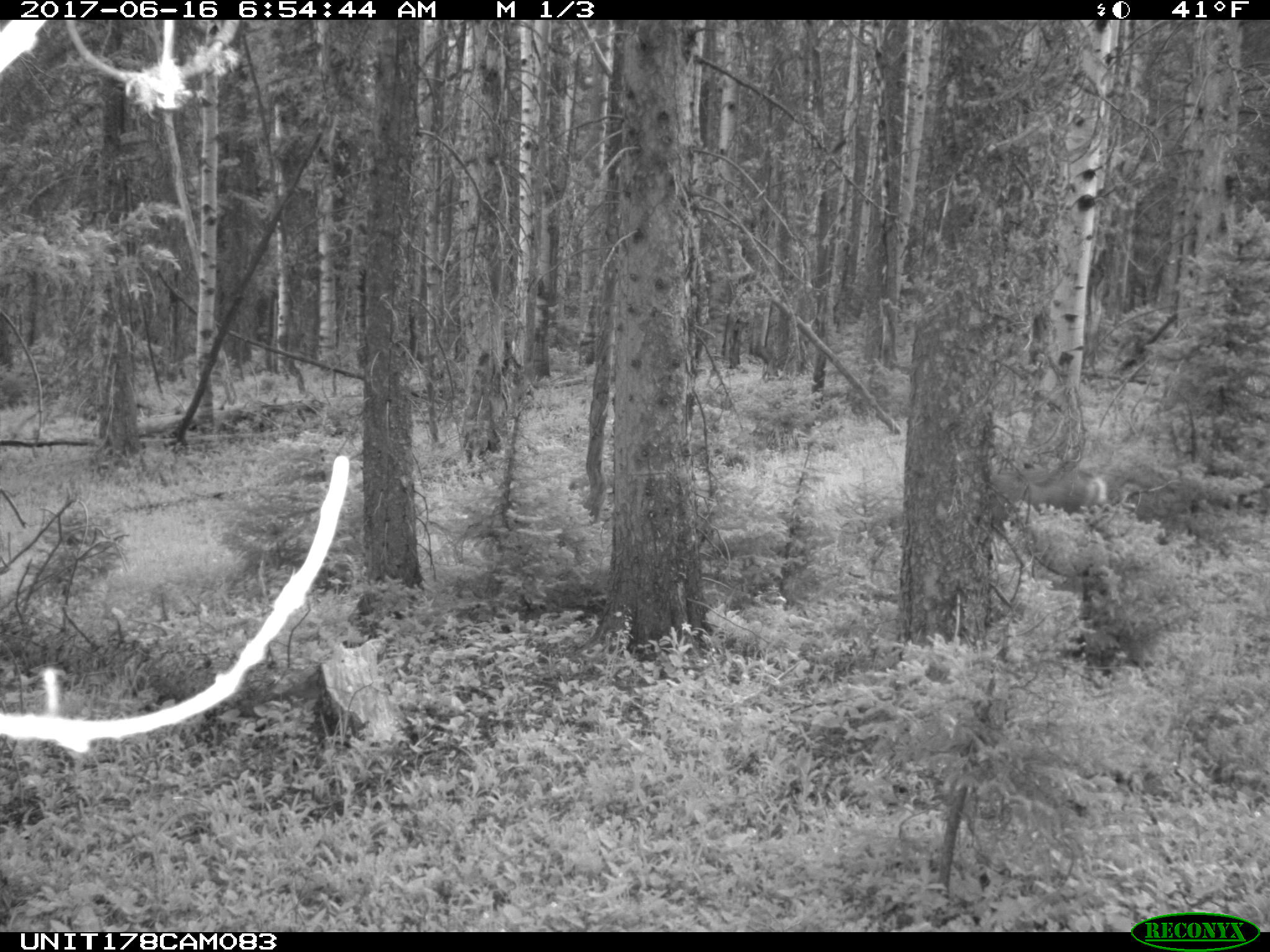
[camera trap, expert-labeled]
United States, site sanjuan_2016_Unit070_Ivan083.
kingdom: Animalia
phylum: Chordata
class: Mammalia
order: Artiodactyla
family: Cervidae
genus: Odocoileus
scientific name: Odocoileus hemionus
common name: mule deer